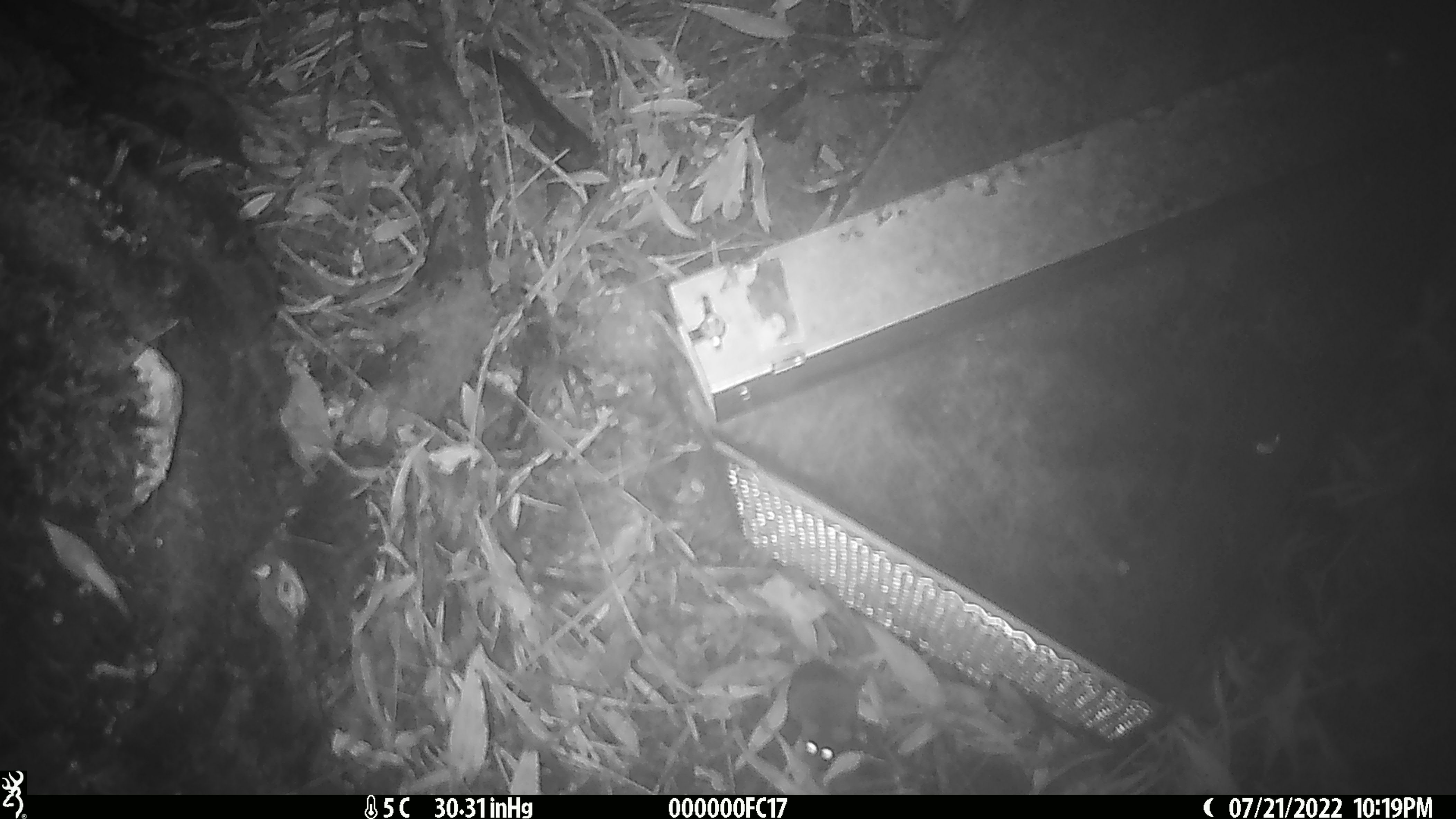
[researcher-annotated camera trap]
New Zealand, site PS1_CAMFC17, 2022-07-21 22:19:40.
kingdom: Animalia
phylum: Chordata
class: Mammalia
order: Rodentia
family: Muridae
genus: Mus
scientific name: Mus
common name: mouse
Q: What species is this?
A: Mouse (Mus).